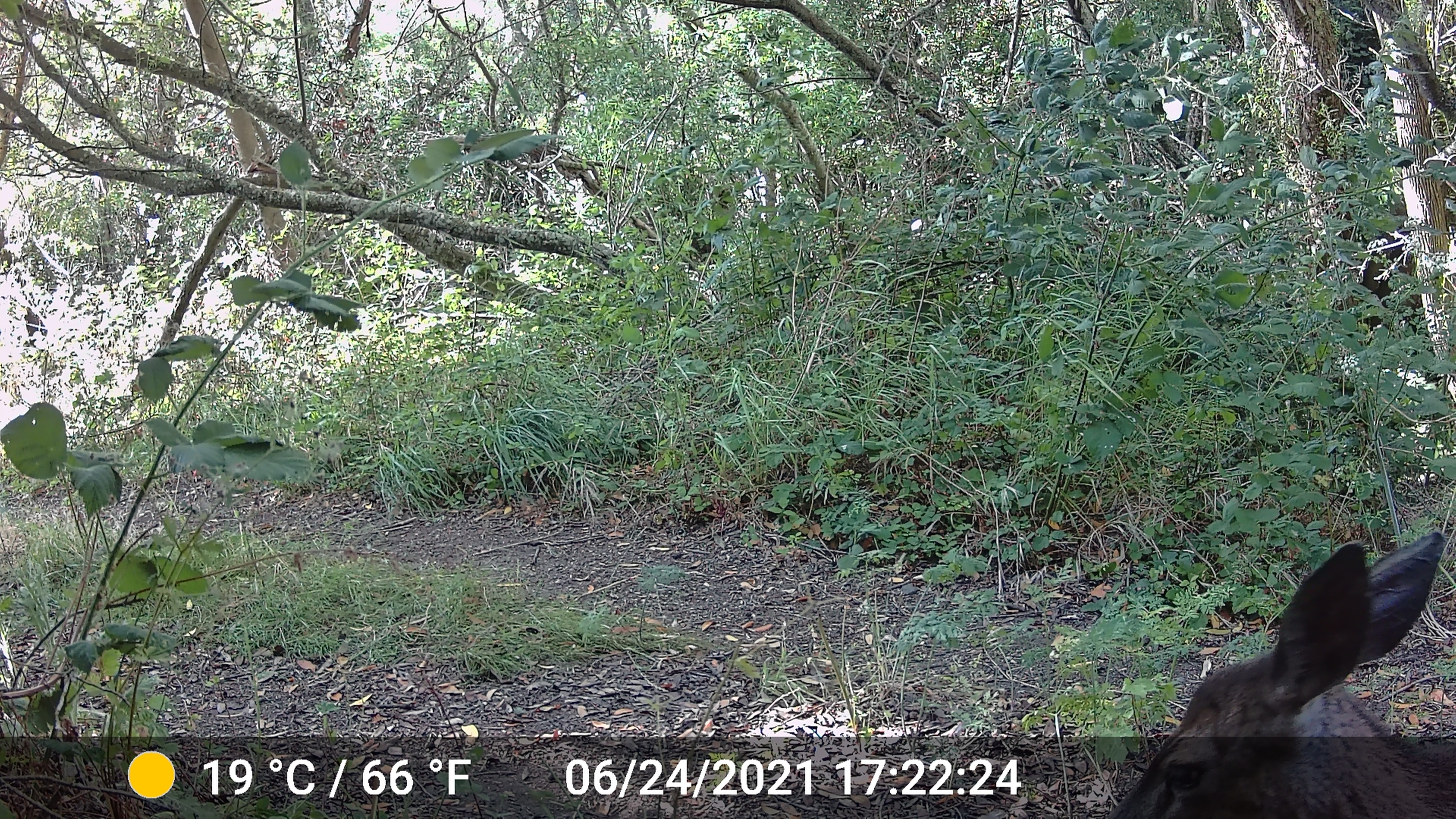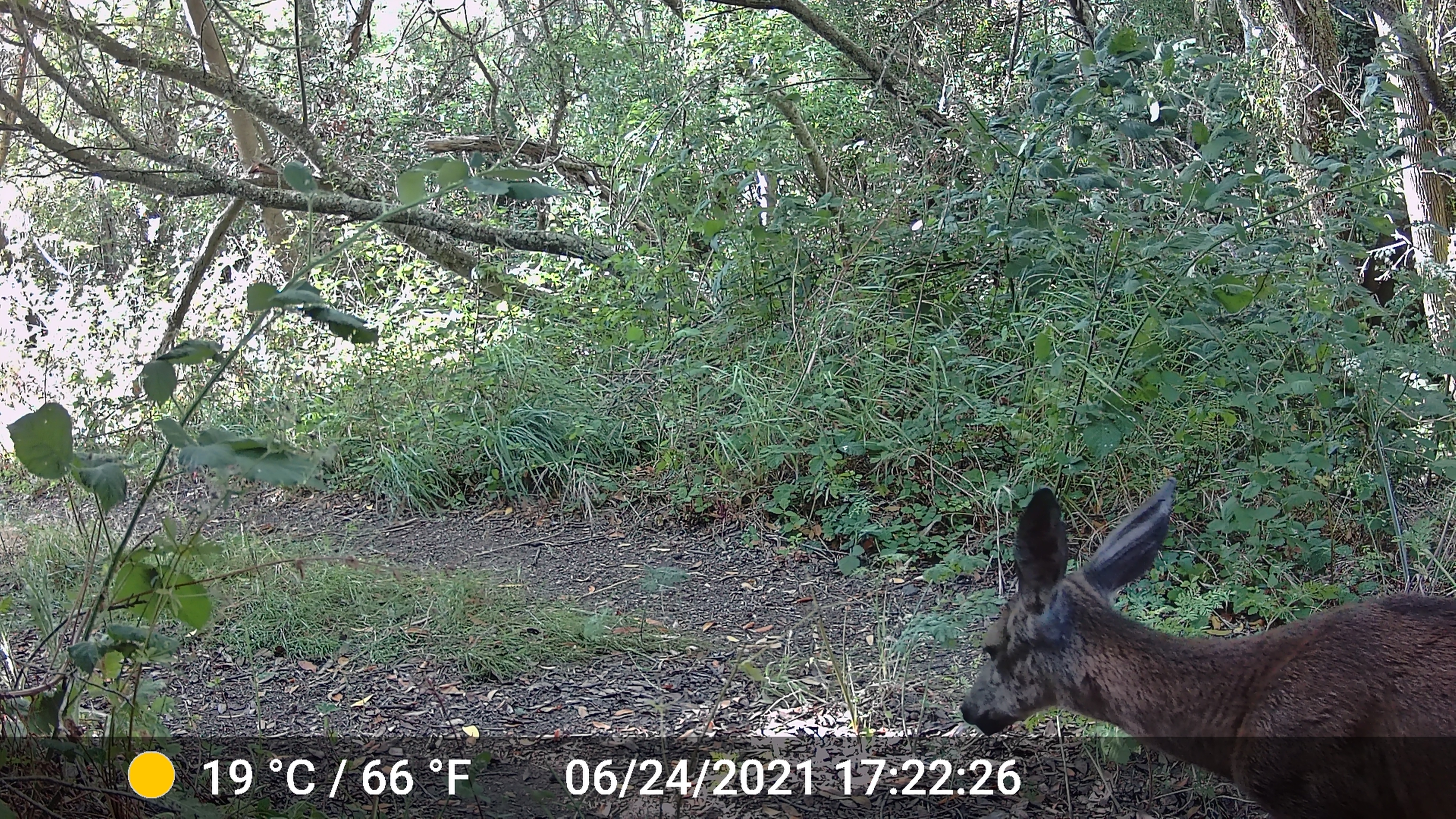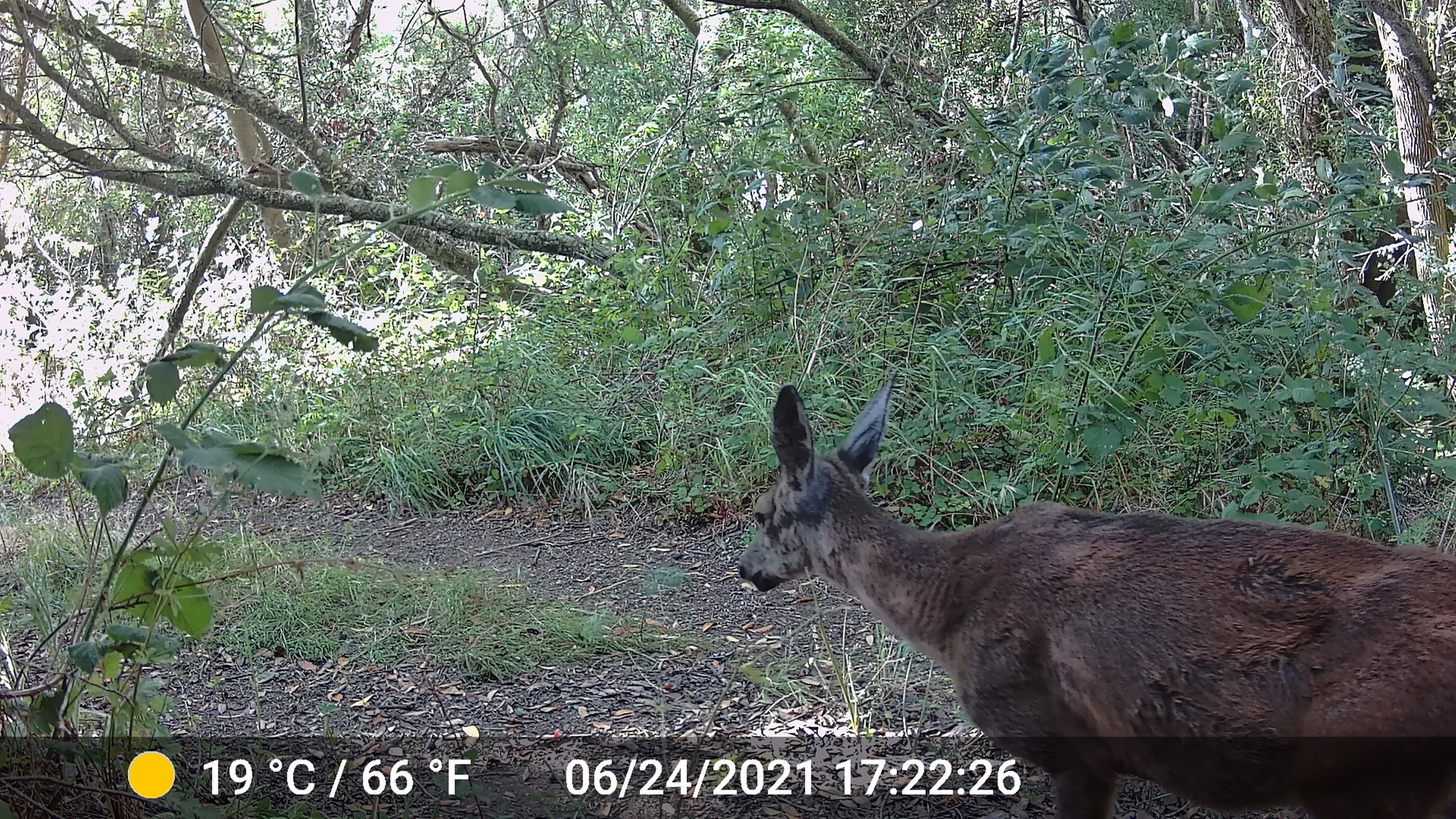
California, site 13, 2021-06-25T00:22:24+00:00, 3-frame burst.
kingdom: Animalia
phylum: Chordata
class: Mammalia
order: Artiodactyla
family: Cervidae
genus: Odocoileus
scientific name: Odocoileus hemionus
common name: mule deer